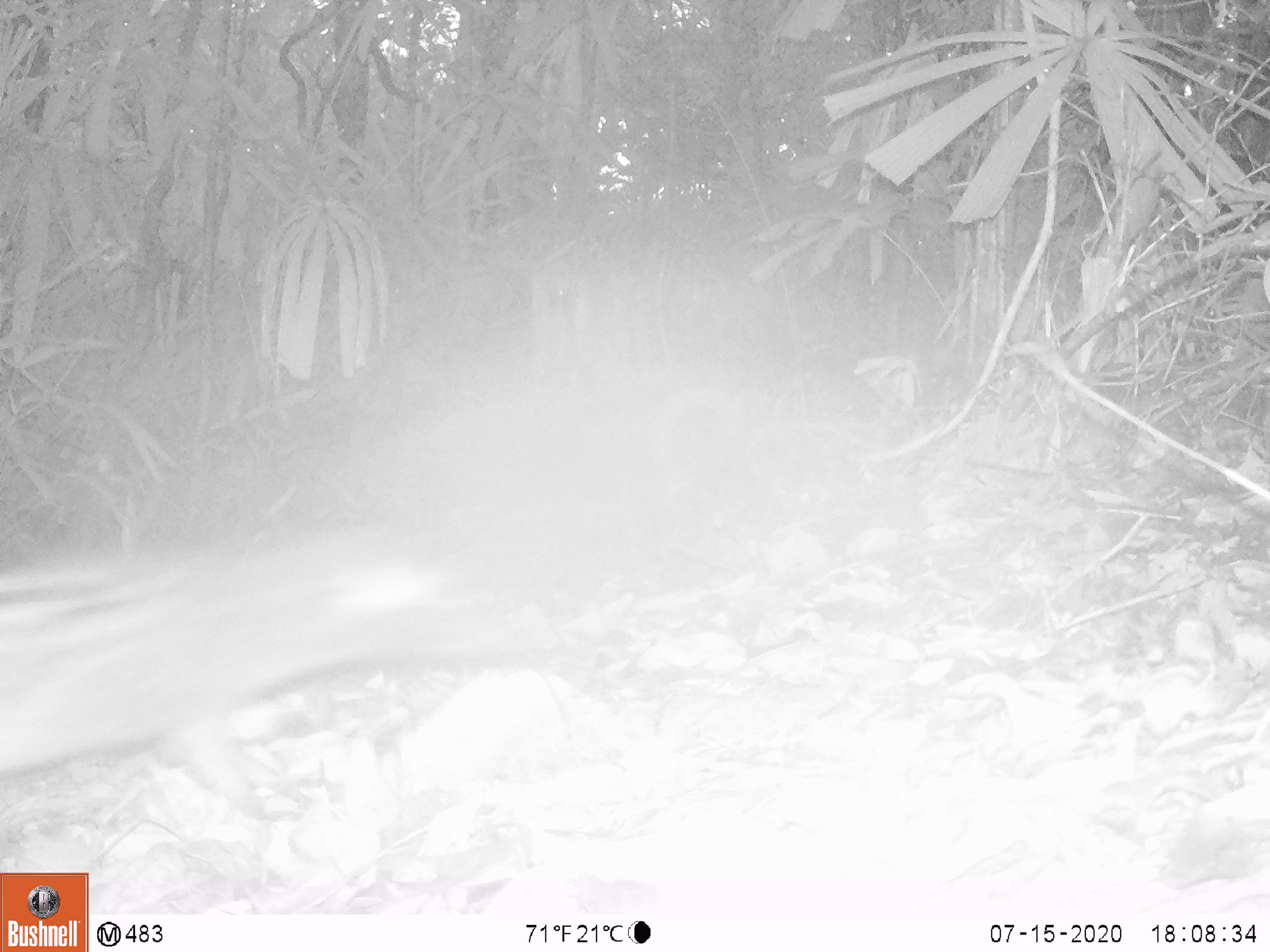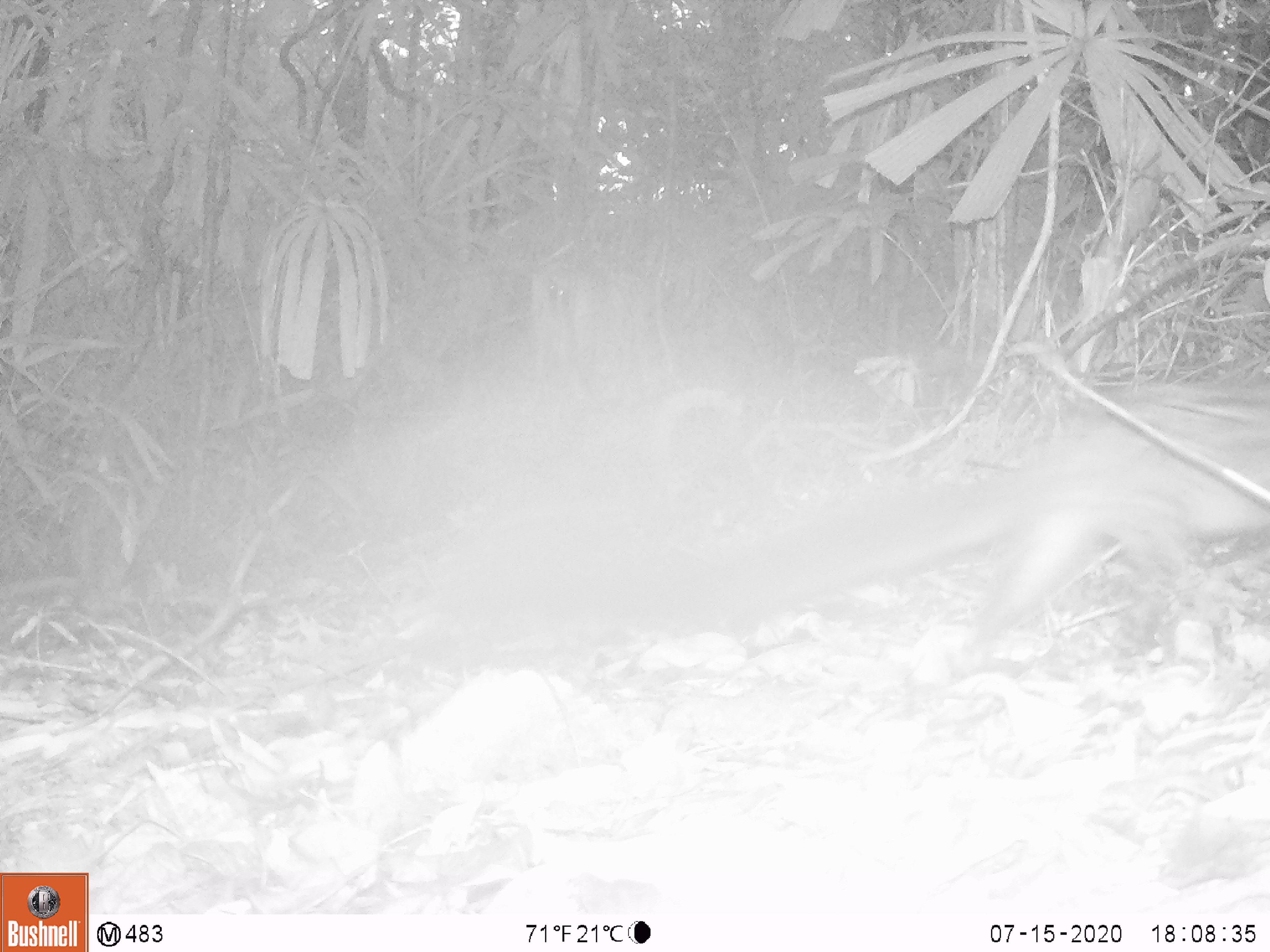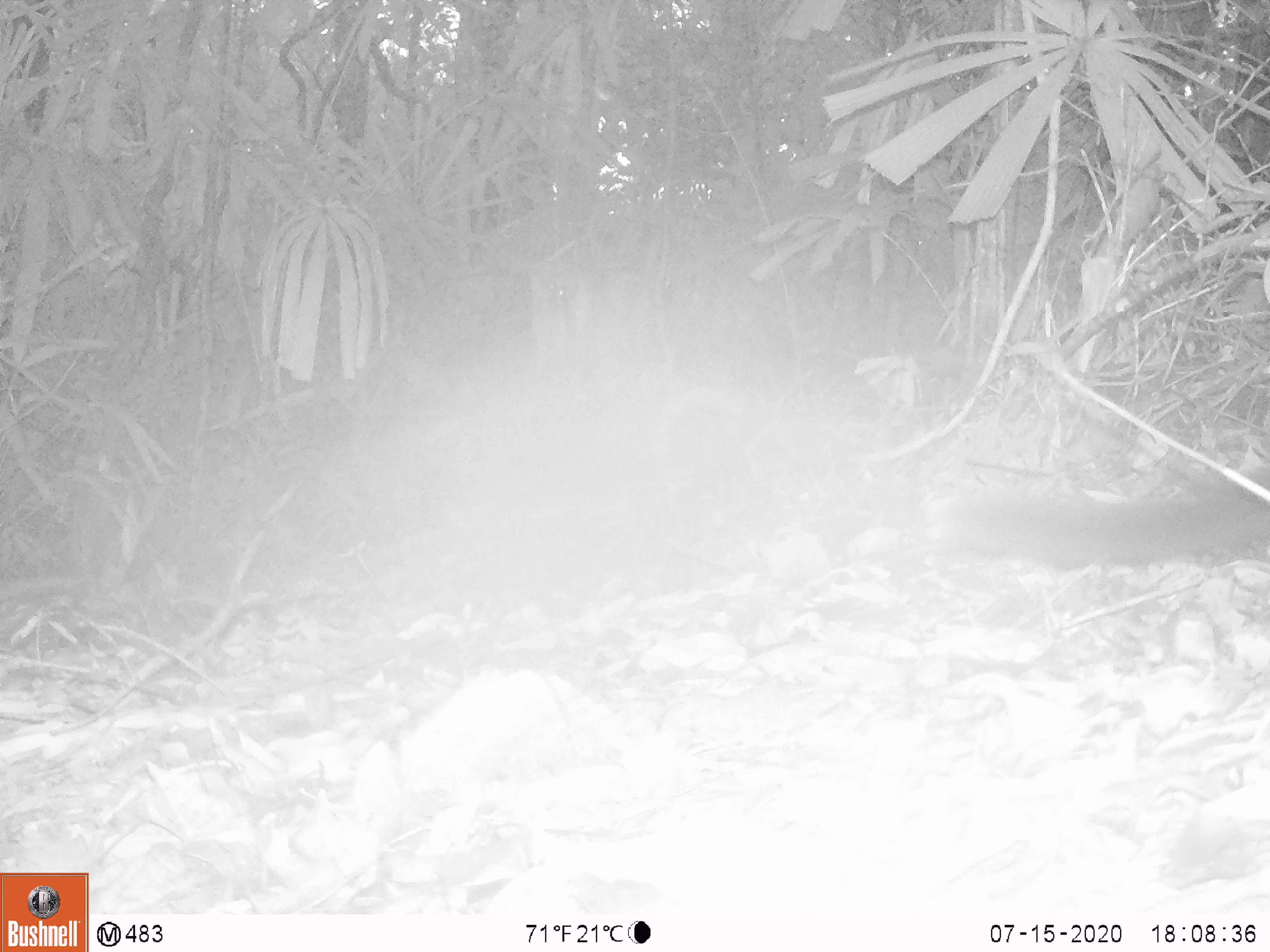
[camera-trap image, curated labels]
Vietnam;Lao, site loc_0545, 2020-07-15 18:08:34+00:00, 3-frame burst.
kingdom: Animalia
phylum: Chordata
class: Mammalia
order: Carnivora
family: Viverridae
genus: Paradoxurus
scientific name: Paradoxurus hermaphroditus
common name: common palm civet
Common palm civet (Paradoxurus hermaphroditus). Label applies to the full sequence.